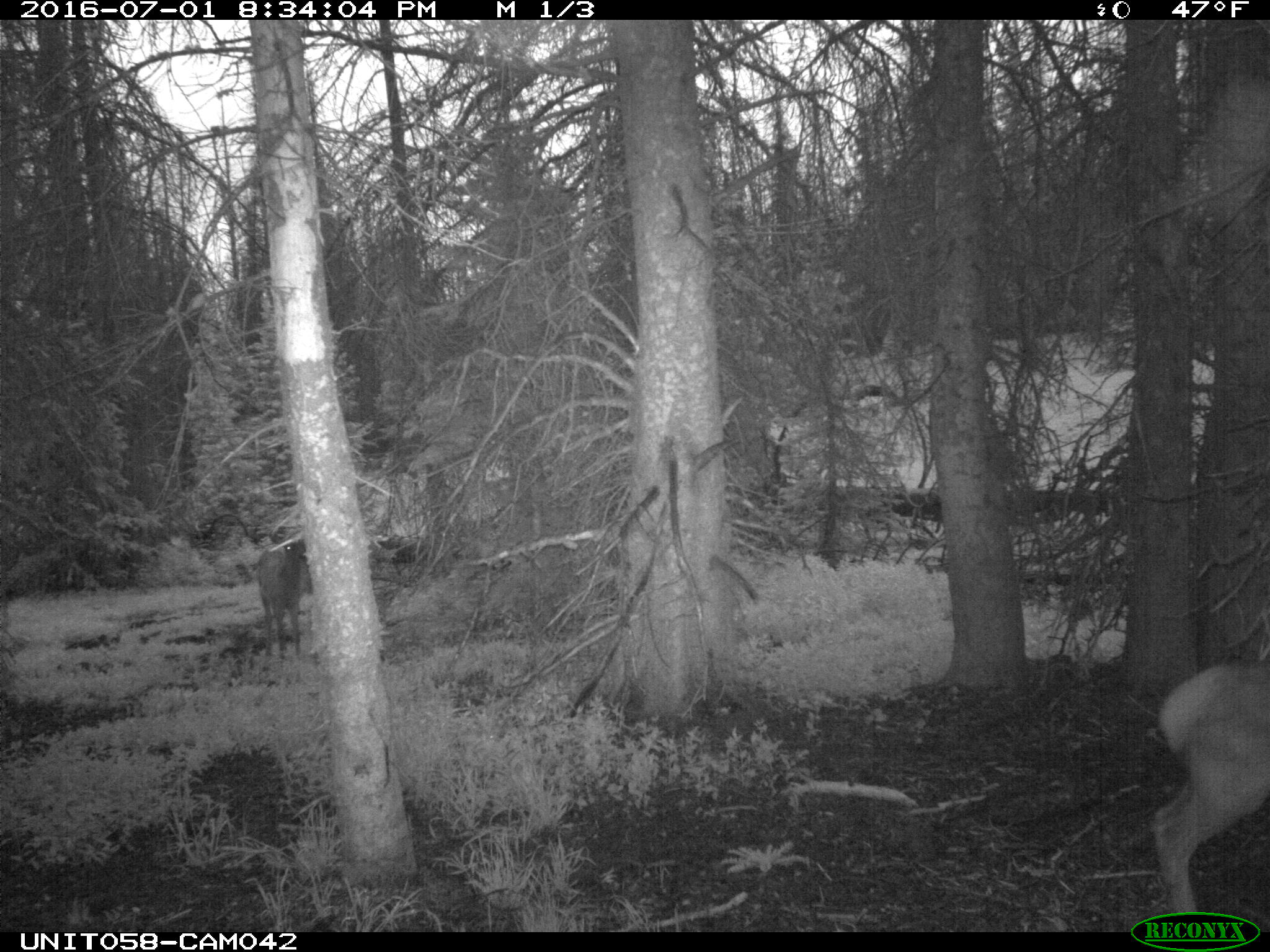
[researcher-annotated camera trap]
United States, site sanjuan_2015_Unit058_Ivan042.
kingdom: Animalia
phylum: Chordata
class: Mammalia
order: Artiodactyla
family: Cervidae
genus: Cervus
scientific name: Cervus elaphus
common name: red deer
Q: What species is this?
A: Cervus elaphus (red deer).